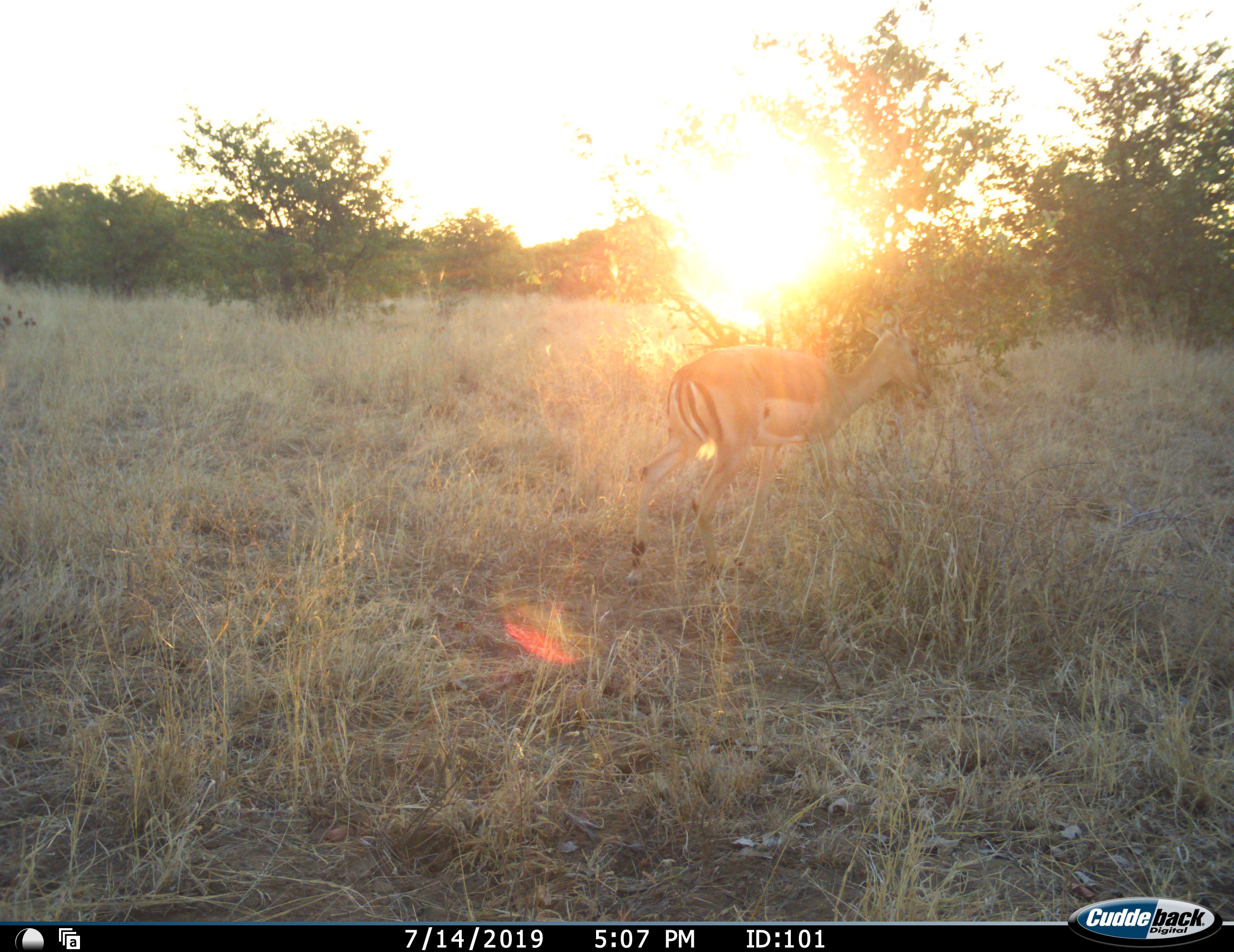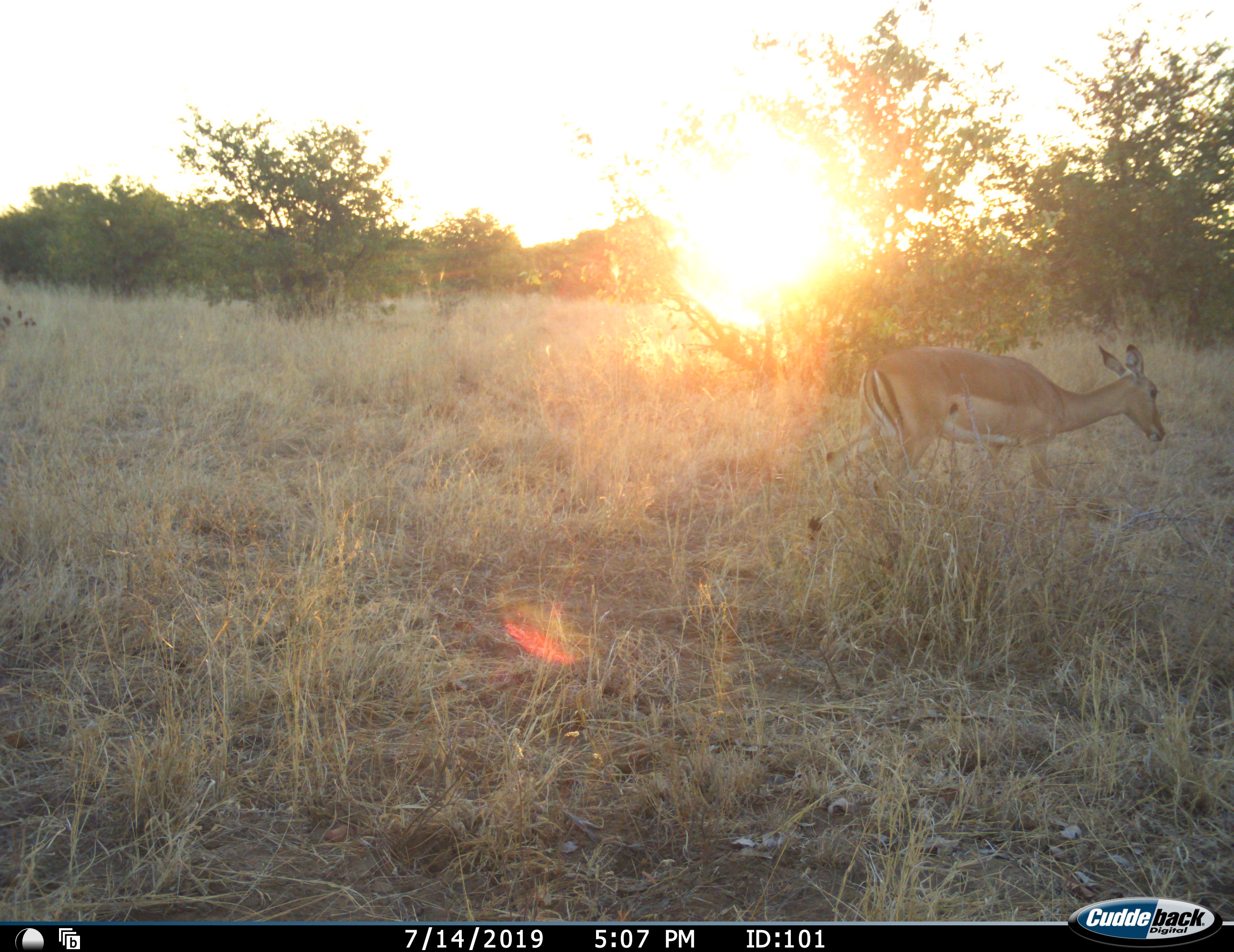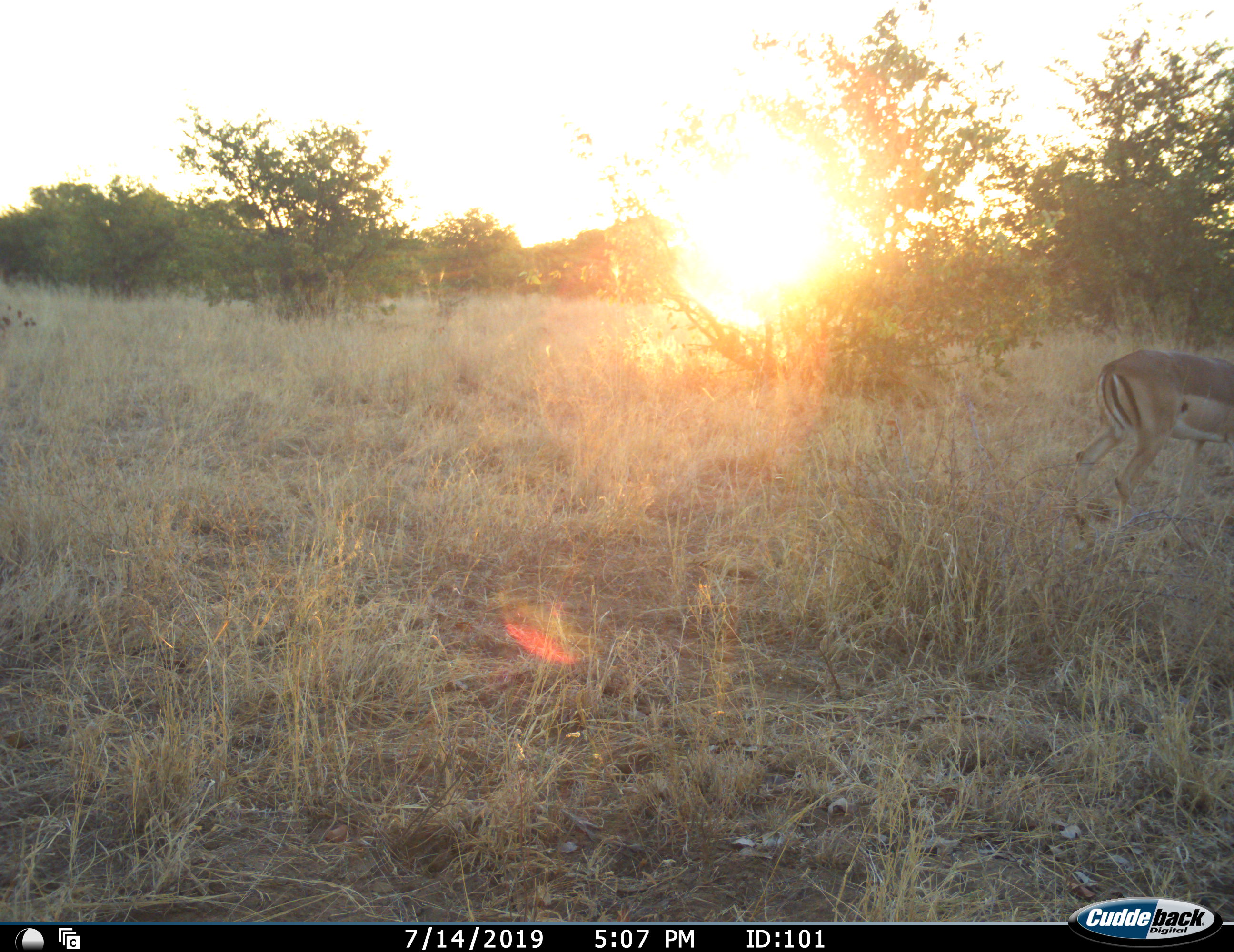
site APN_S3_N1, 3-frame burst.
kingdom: Animalia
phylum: Chordata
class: Mammalia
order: Artiodactyla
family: Bovidae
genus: Aepyceros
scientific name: Aepyceros melampus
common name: impala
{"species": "impala (Aepyceros melampus)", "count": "1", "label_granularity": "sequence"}